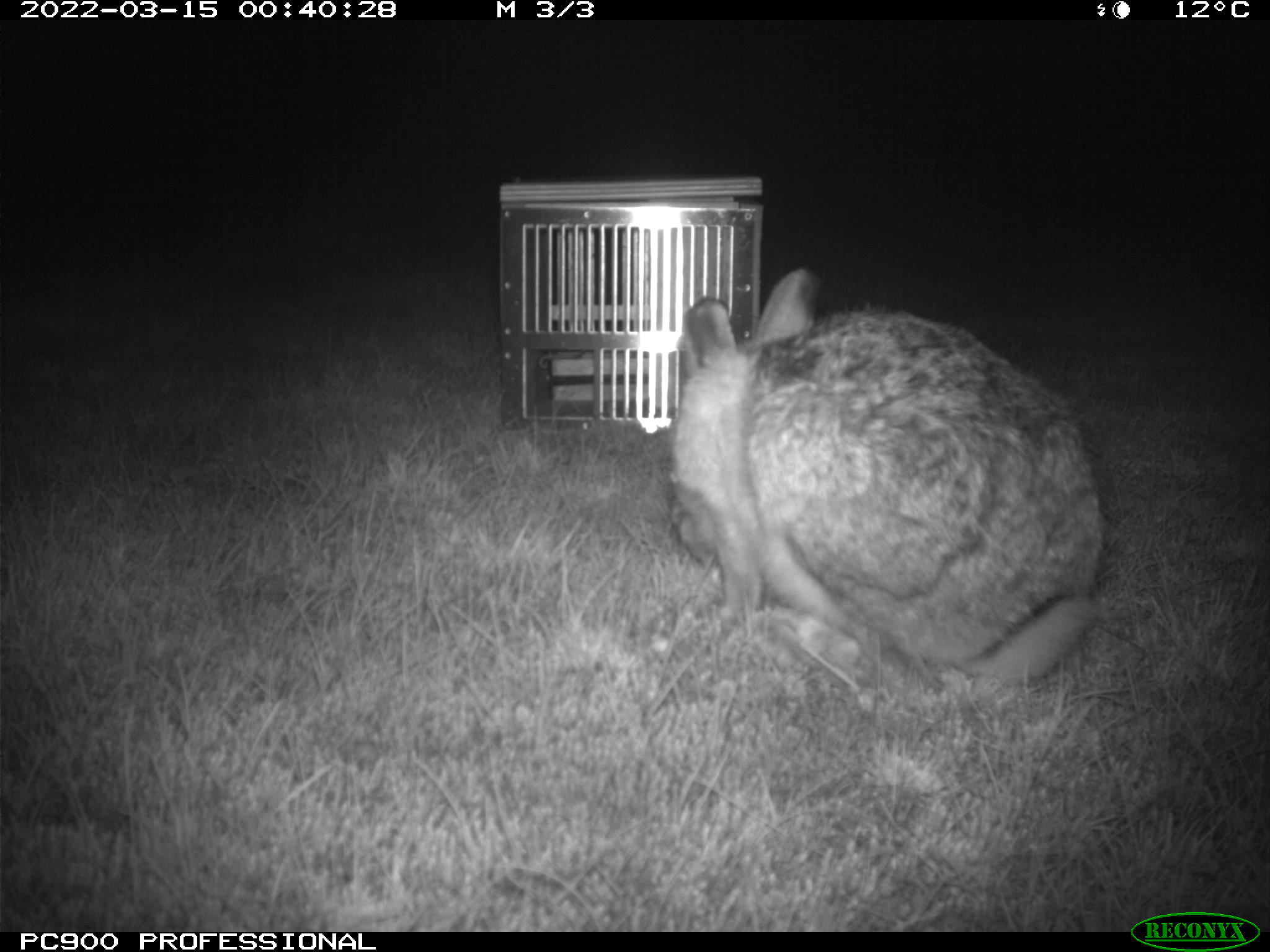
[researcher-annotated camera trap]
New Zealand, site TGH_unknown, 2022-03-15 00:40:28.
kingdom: Animalia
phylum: Chordata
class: Mammalia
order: Lagomorpha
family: Leporidae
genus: Lepus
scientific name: Lepus europaeus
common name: brown hare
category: hare